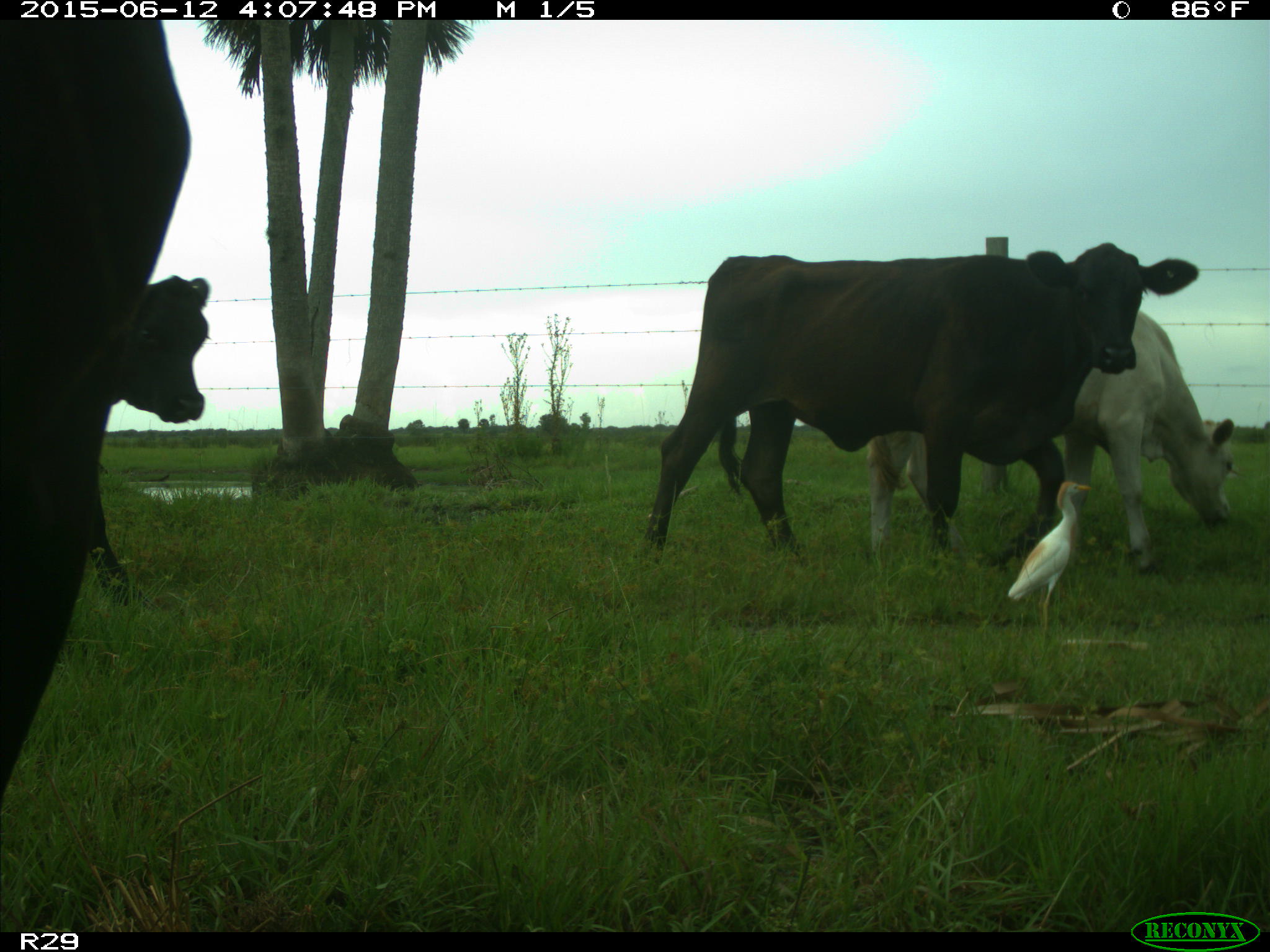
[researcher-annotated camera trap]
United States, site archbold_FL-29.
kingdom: Animalia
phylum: Chordata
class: Mammalia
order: Artiodactyla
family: Bovidae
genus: Bos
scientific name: Bos taurus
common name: domestic cow